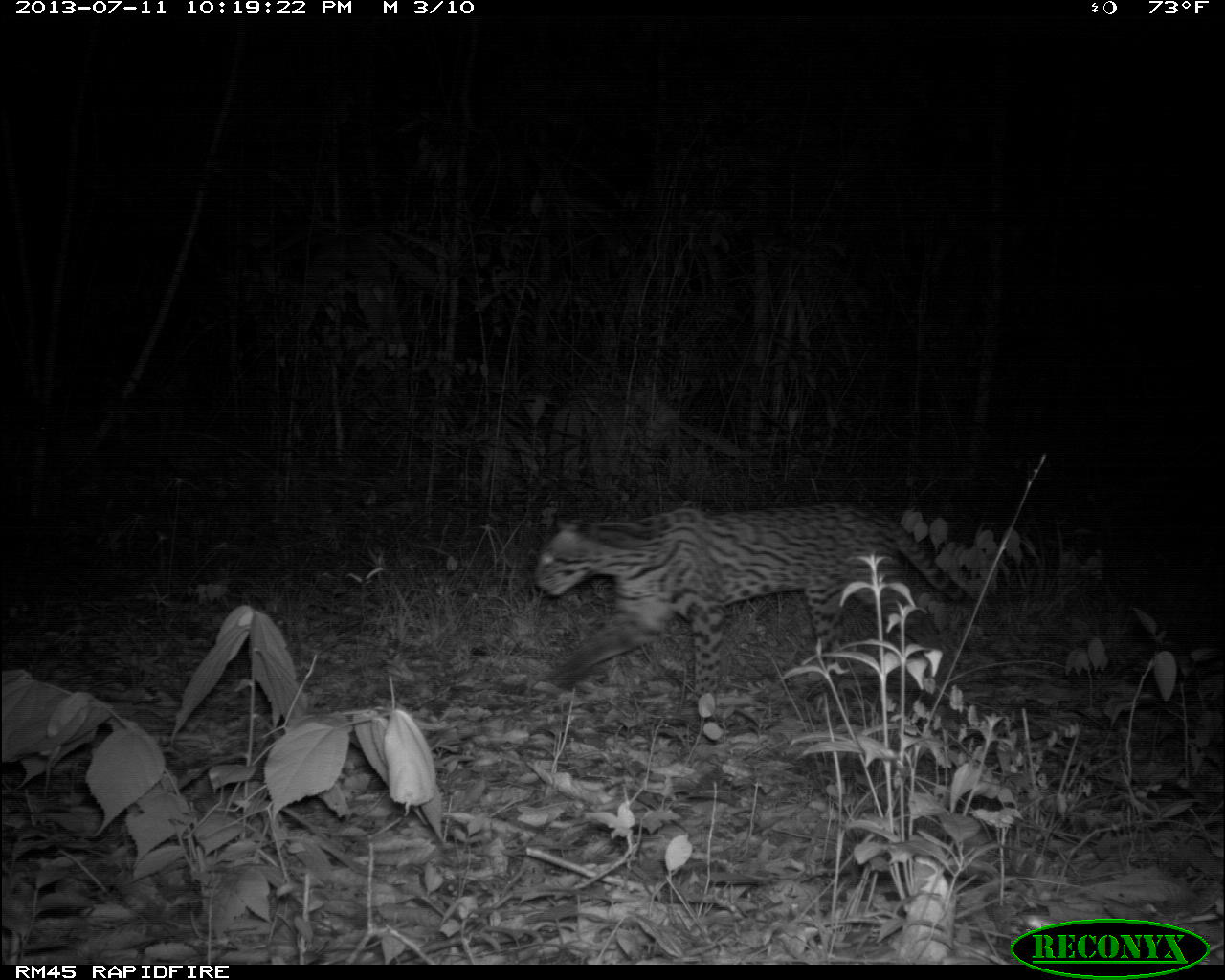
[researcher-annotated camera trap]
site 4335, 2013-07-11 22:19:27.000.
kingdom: Animalia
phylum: Chordata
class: Mammalia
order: Carnivora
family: Felidae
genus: Leopardus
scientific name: Leopardus pardalis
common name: ocelot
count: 1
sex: female